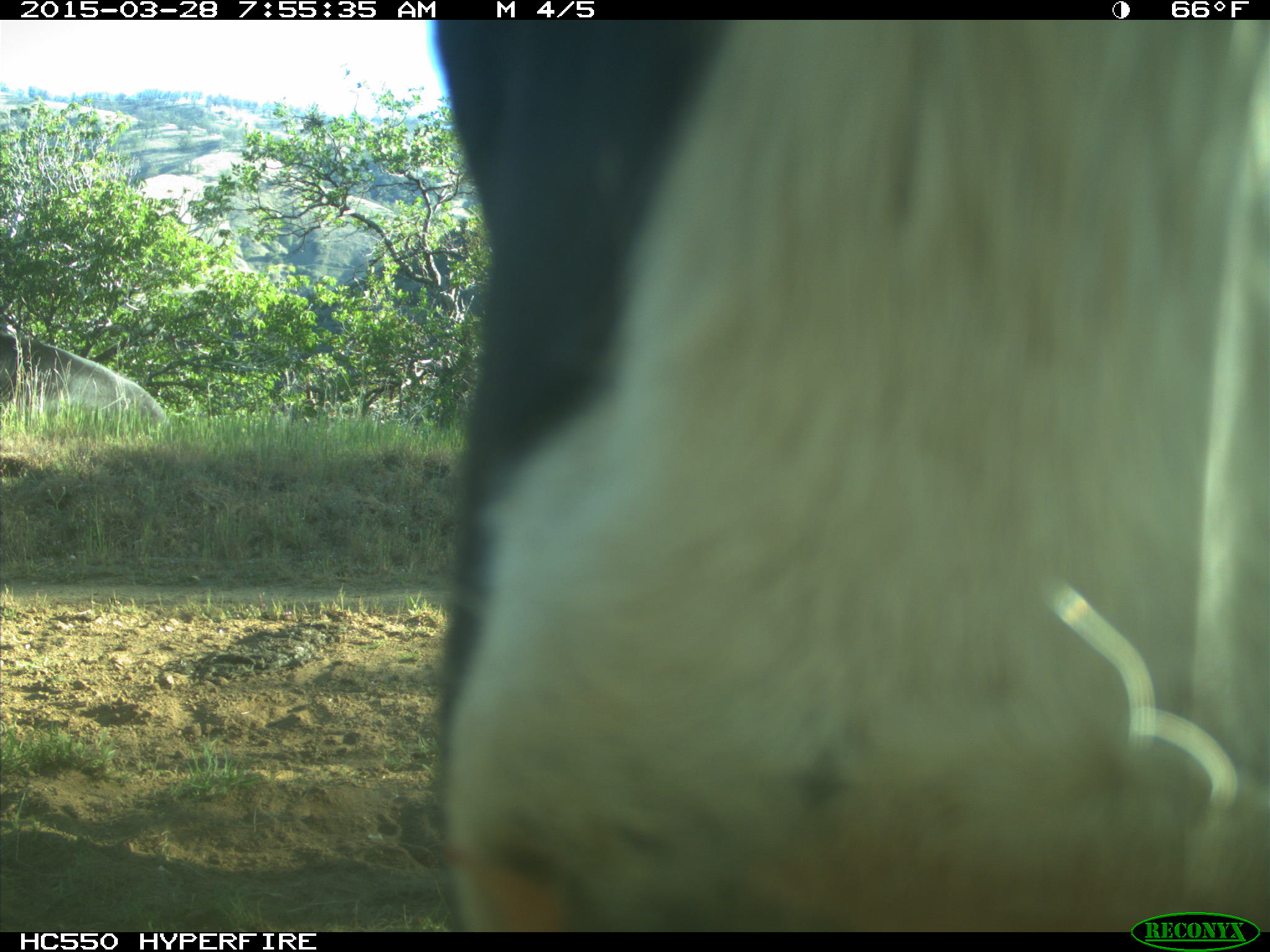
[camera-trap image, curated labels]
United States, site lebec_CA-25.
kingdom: Animalia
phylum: Chordata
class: Mammalia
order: Artiodactyla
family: Bovidae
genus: Bos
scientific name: Bos taurus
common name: domestic cow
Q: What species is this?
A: Bos taurus (domestic cow).